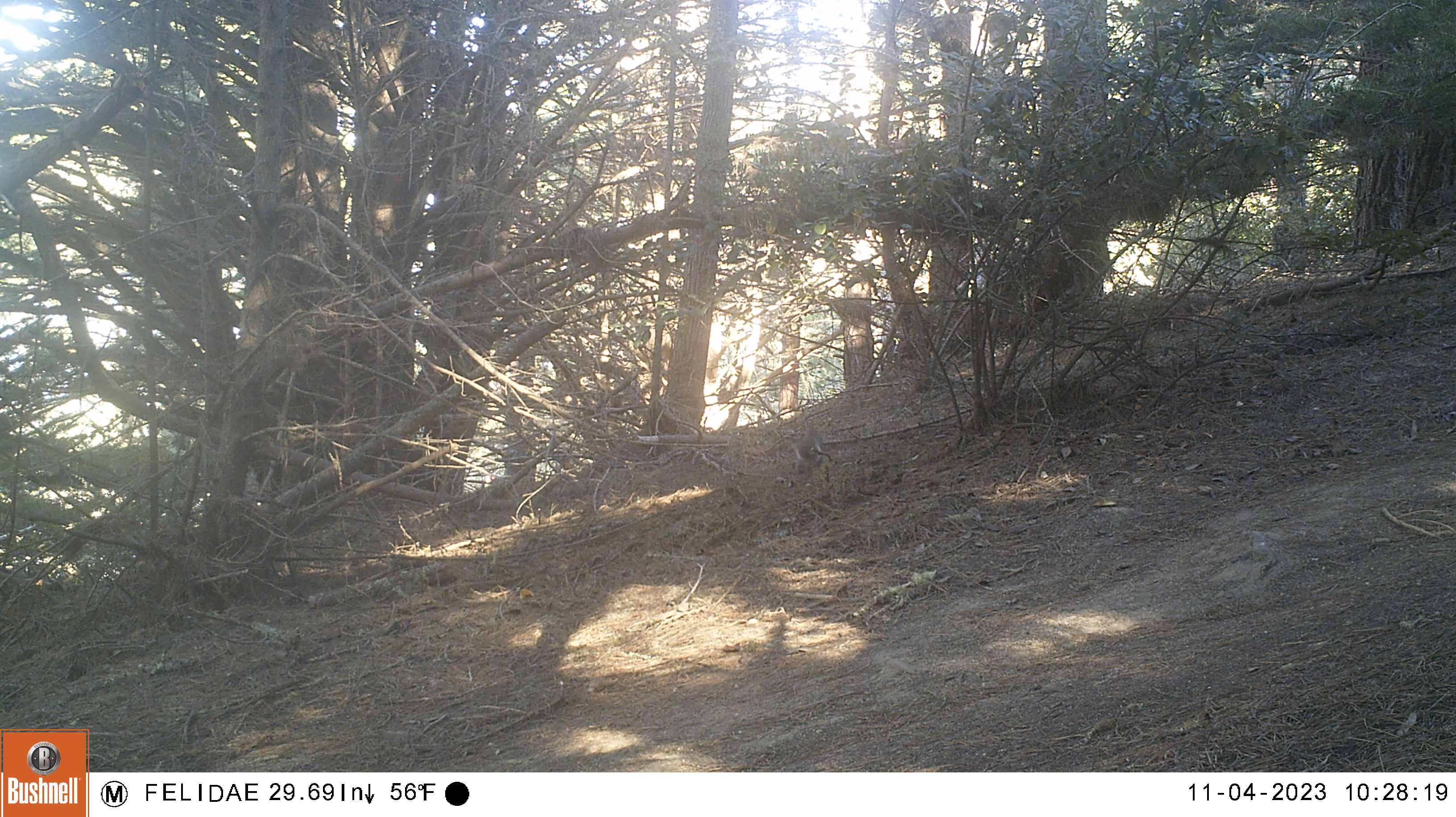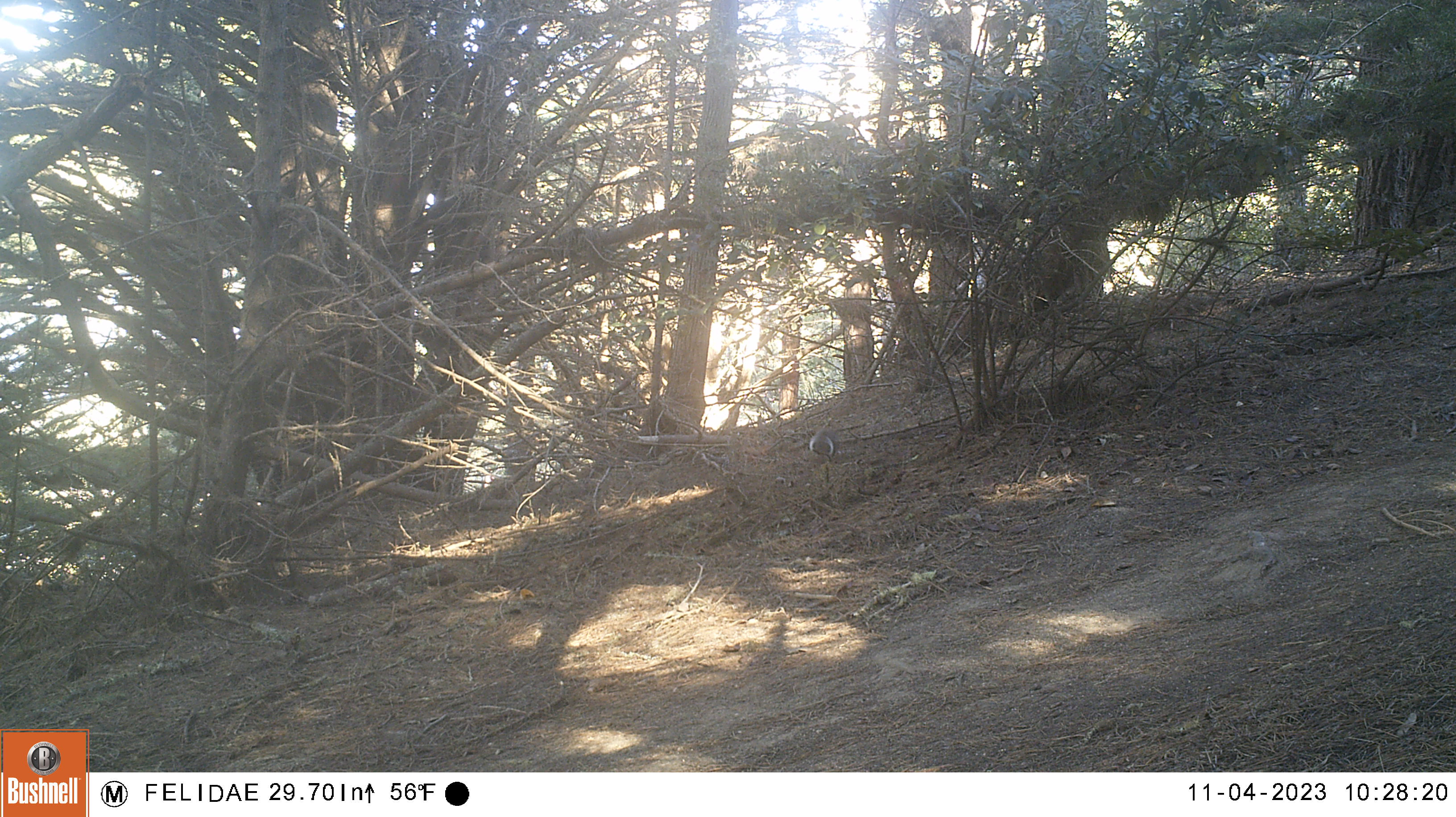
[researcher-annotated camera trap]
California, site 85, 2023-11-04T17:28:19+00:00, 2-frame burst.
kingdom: Animalia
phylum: Chordata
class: Mammalia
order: Lagomorpha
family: Leporidae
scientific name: Leporidae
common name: rabbit